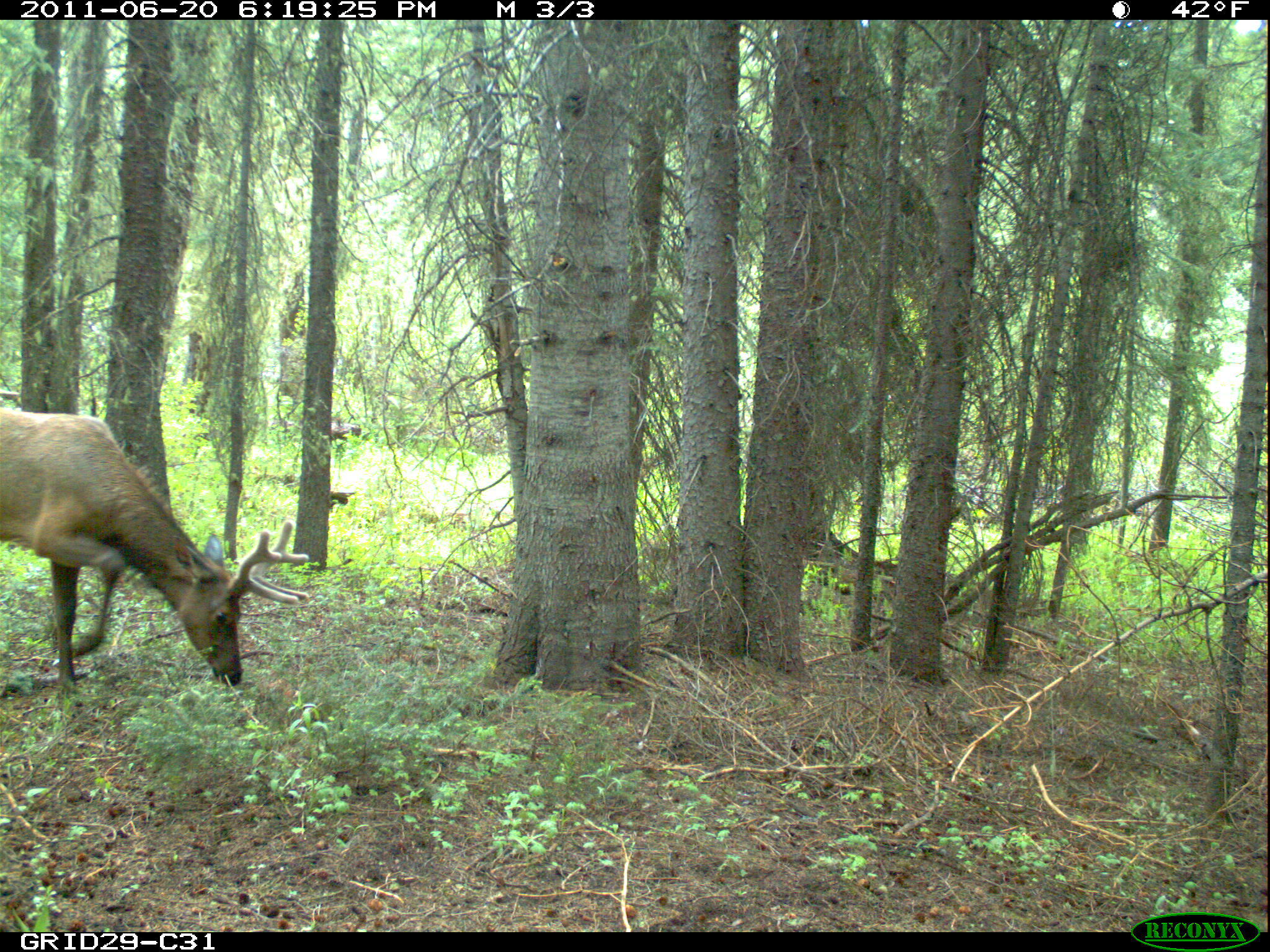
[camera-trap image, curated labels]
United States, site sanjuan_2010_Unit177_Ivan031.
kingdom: Animalia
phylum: Chordata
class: Mammalia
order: Artiodactyla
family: Cervidae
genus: Cervus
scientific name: Cervus elaphus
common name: red deer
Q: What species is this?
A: Cervus elaphus (red deer).